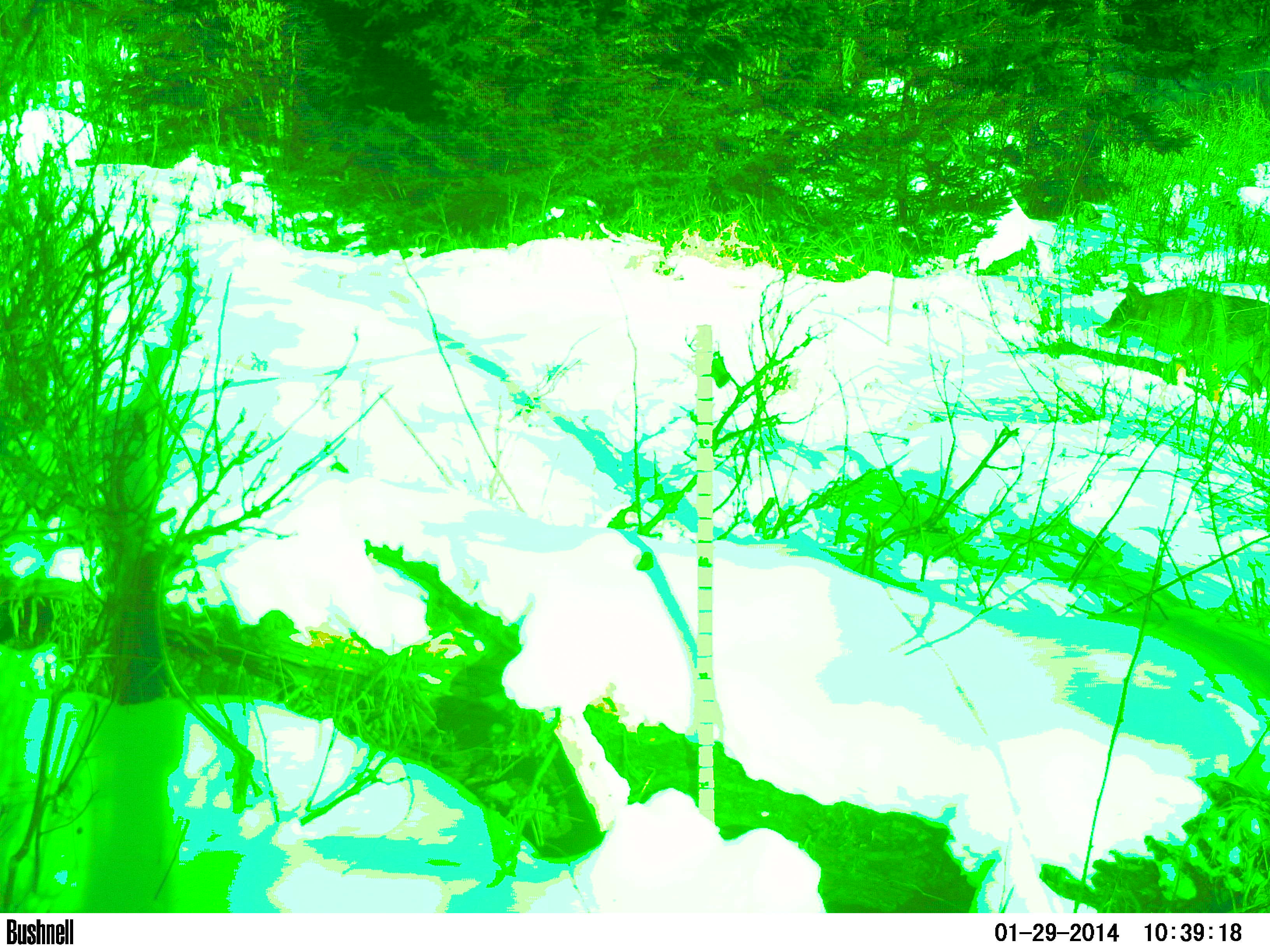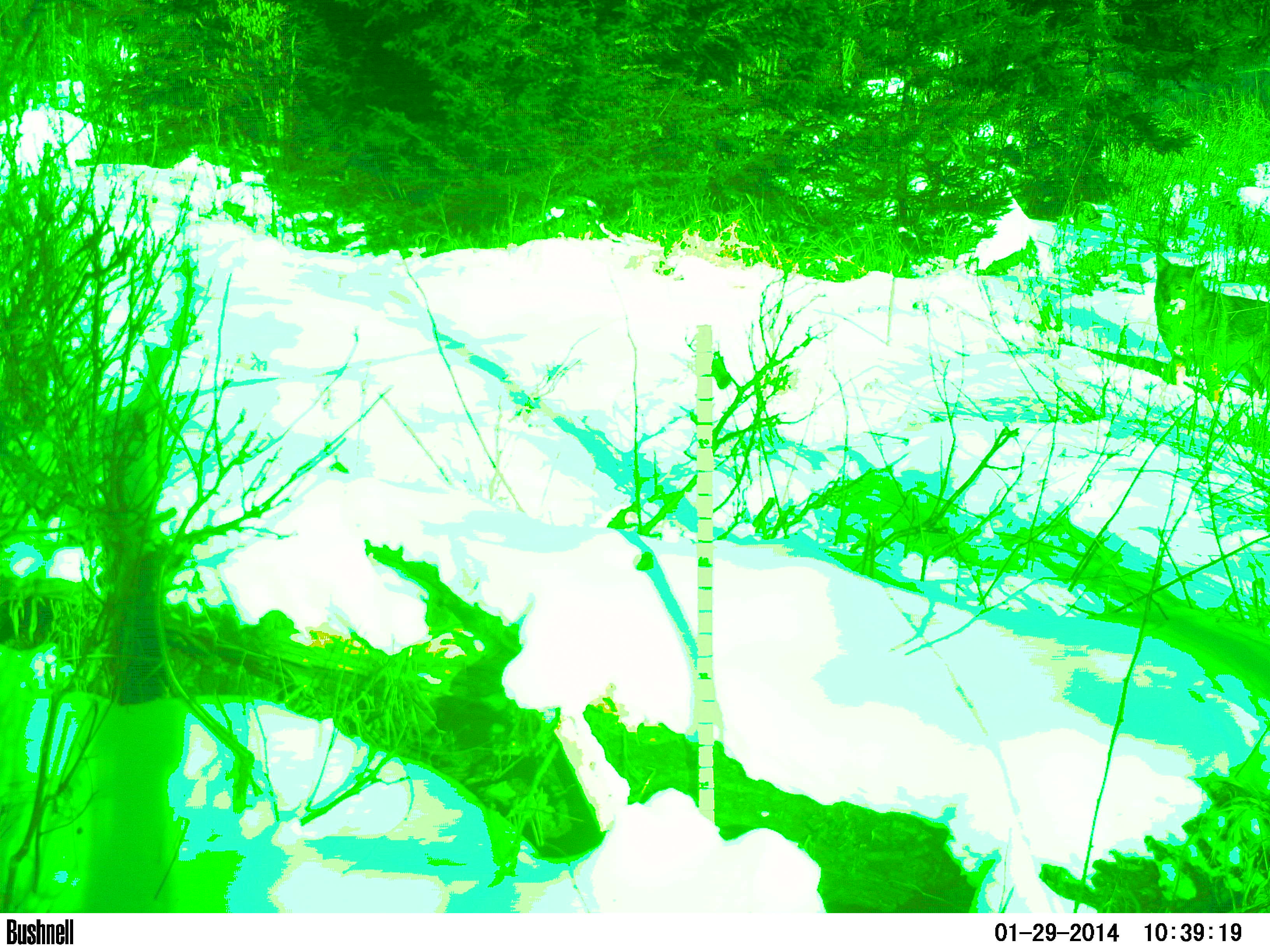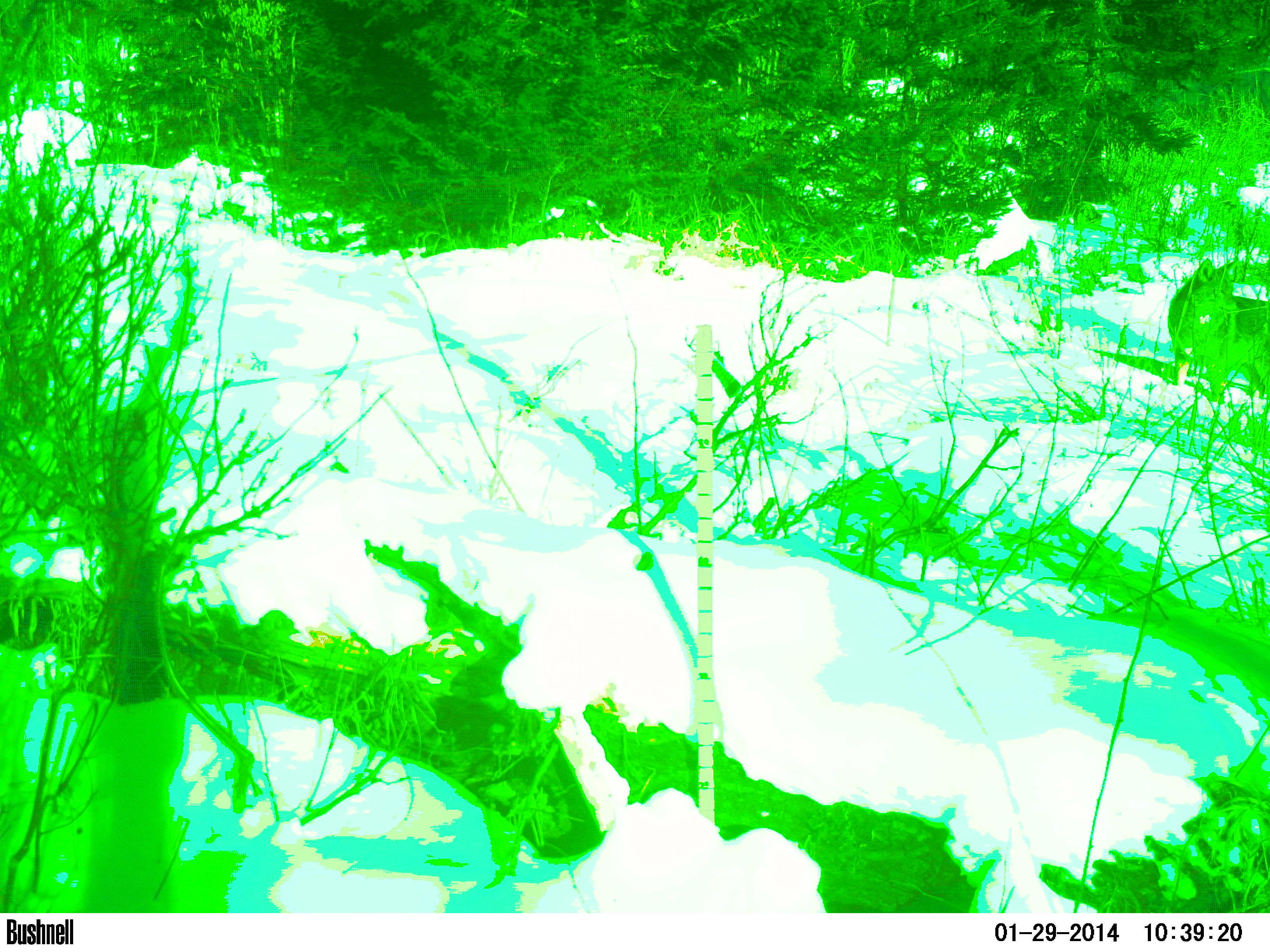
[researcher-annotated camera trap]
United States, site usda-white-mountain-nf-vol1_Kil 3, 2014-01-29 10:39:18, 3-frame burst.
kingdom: Animalia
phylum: Chordata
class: Mammalia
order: Carnivora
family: Canidae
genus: Canis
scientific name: Canis latrans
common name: coyote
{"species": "coyote (Canis latrans)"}